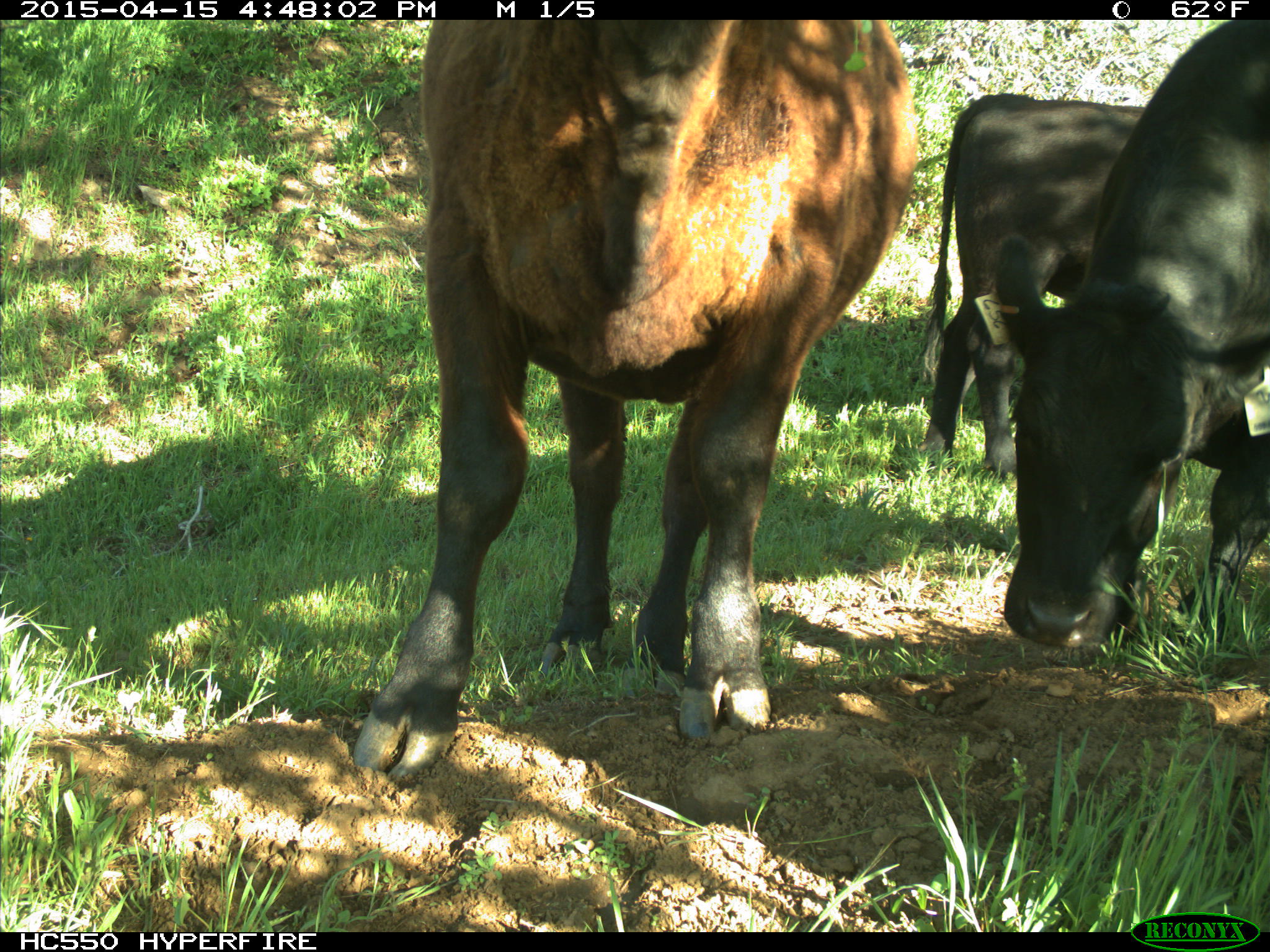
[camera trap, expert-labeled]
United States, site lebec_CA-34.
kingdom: Animalia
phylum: Chordata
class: Mammalia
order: Artiodactyla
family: Bovidae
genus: Bos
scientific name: Bos taurus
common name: domestic cow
Bos taurus (domestic cow).